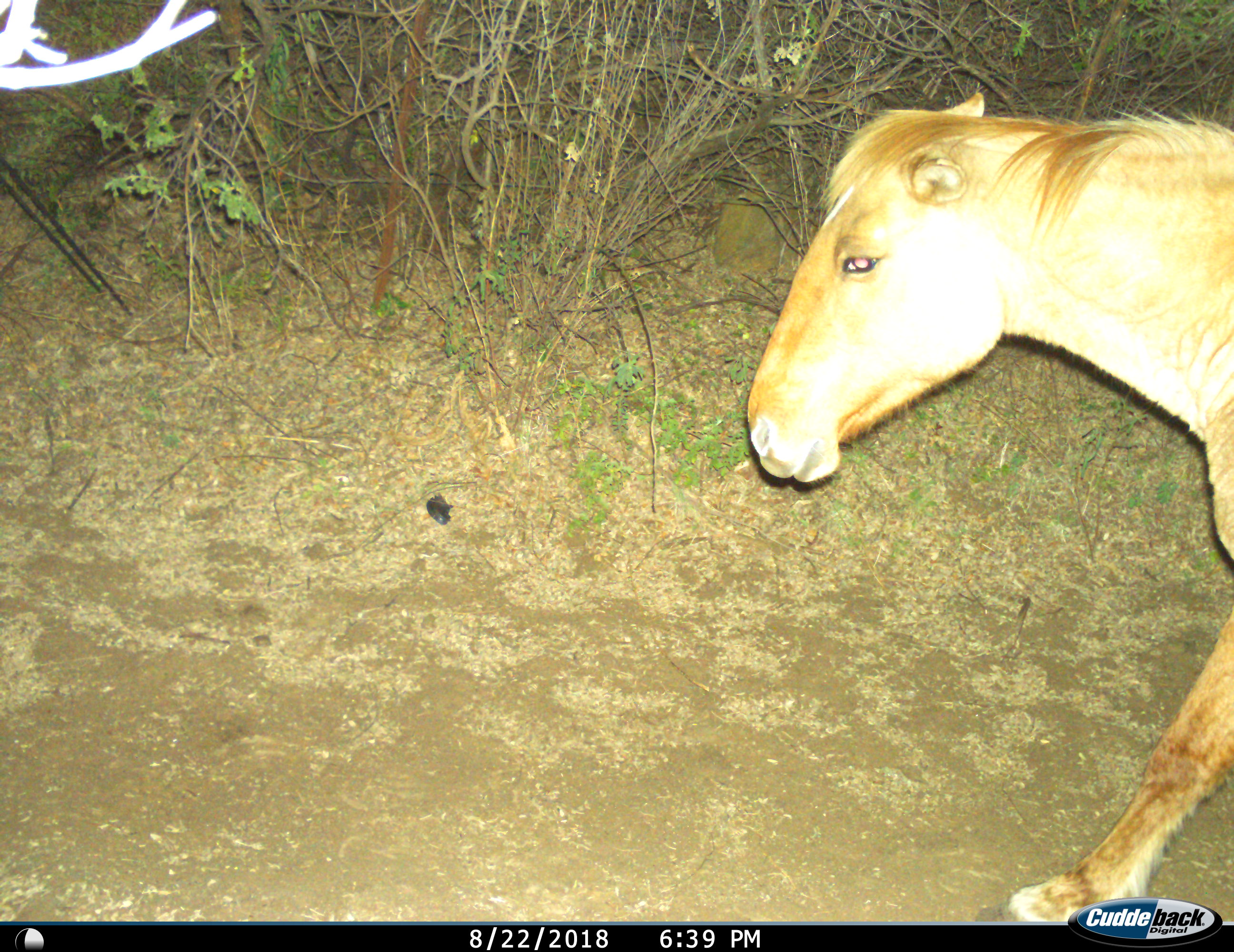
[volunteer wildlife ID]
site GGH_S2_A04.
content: unidentified animal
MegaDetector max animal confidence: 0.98